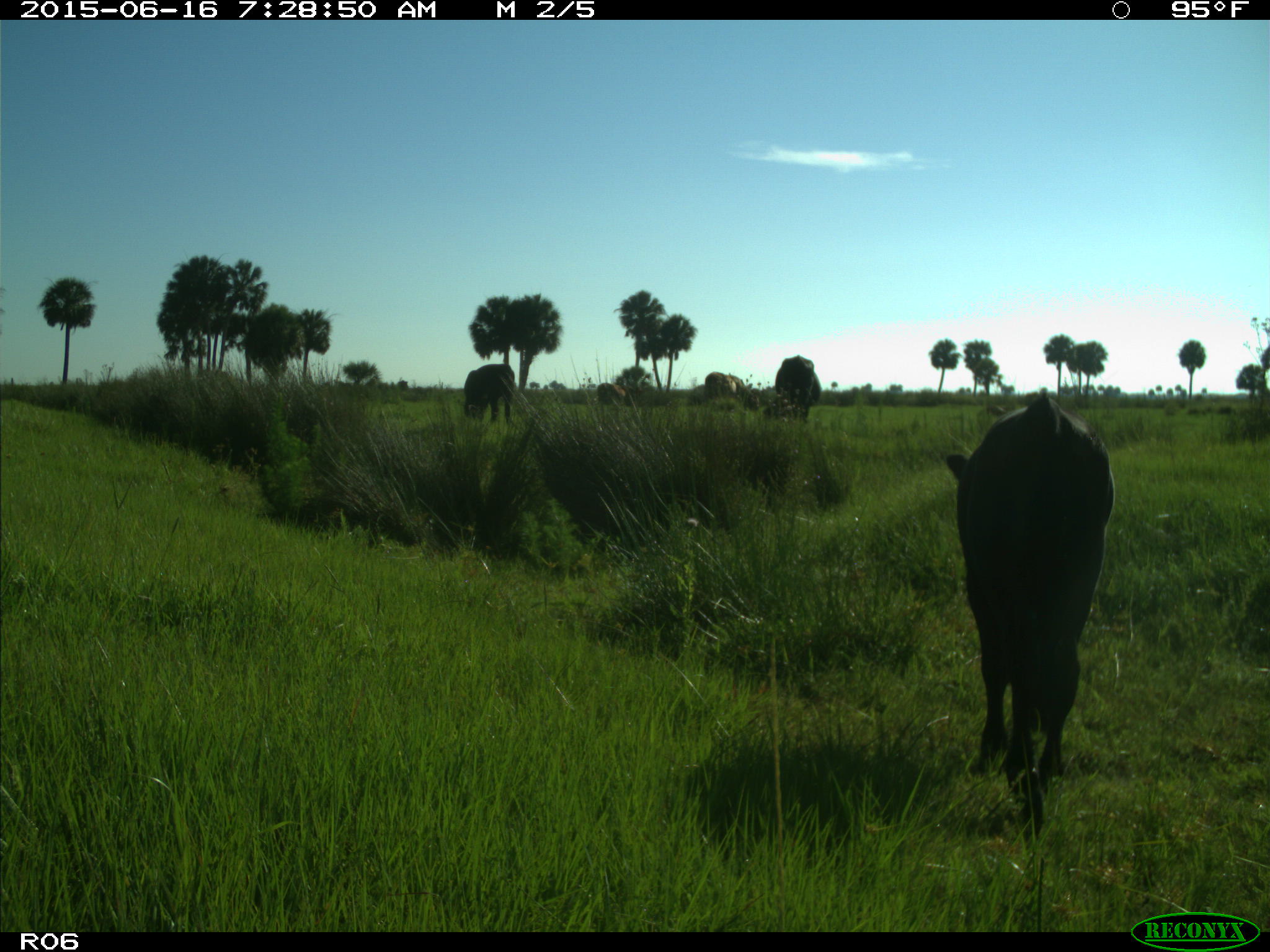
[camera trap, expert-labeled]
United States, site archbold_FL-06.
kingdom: Animalia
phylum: Chordata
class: Mammalia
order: Artiodactyla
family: Bovidae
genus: Bos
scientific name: Bos taurus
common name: domestic cow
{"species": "Bos taurus (domestic cow)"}